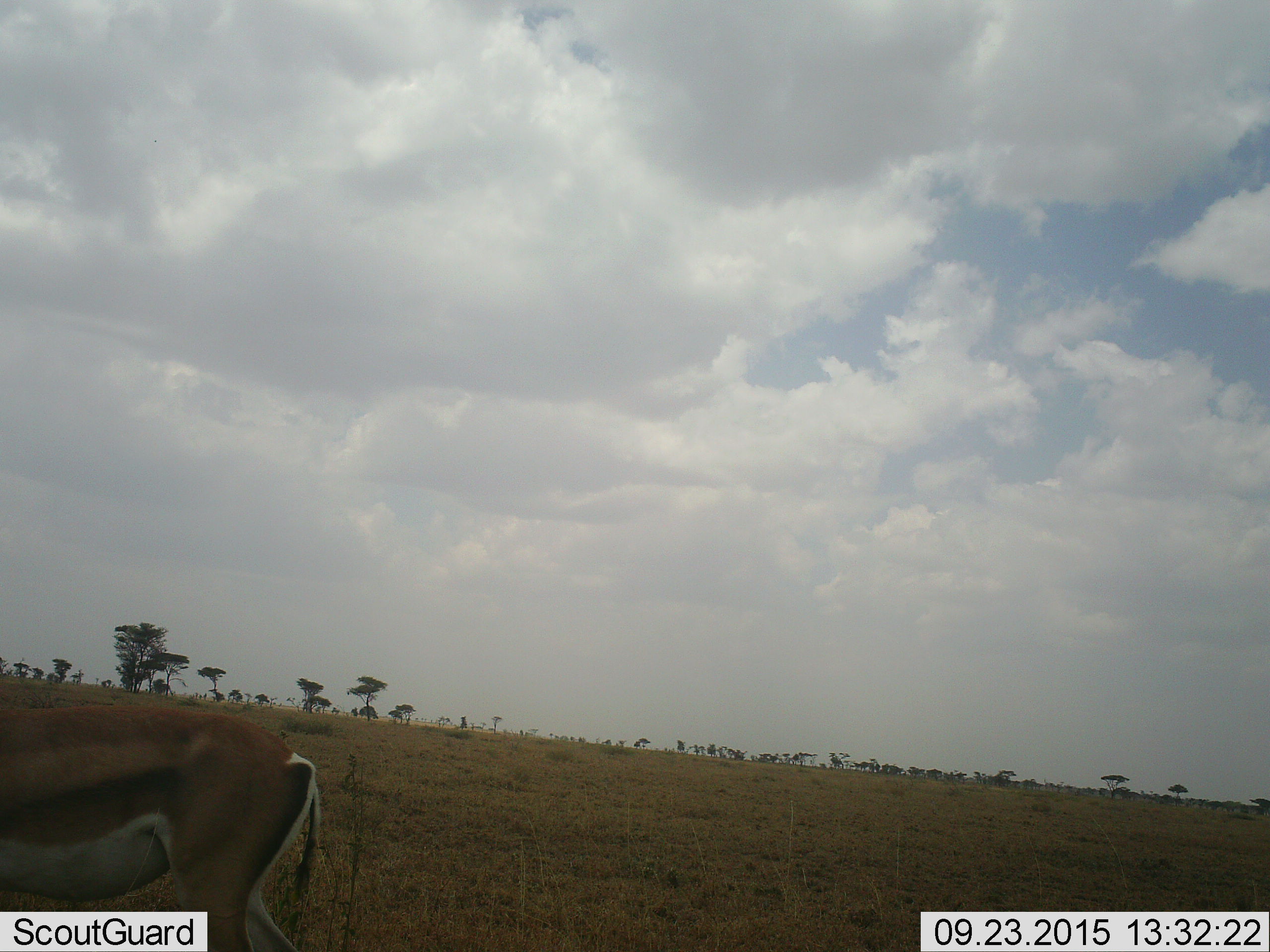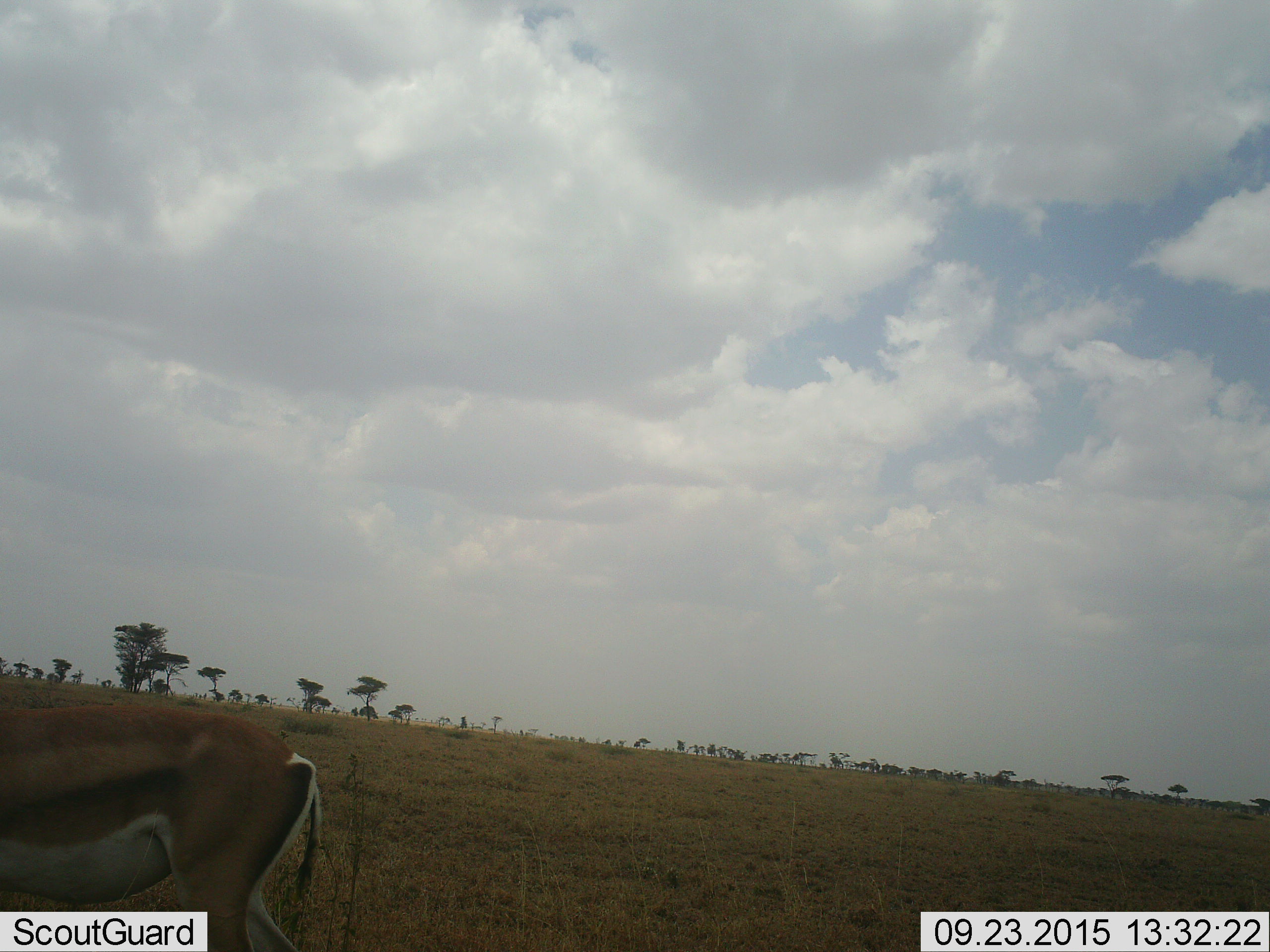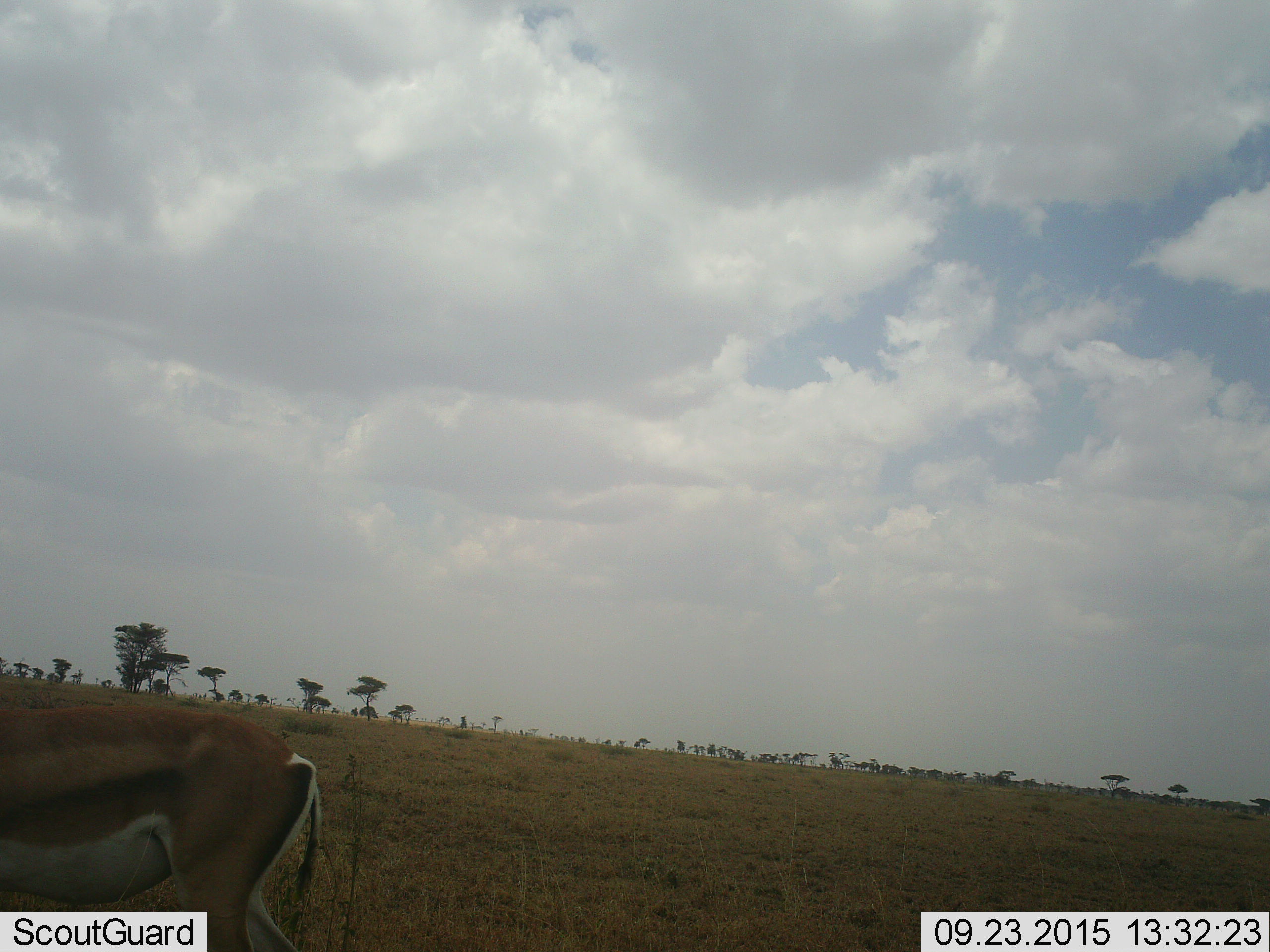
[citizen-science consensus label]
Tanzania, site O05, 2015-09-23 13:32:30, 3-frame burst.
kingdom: Animalia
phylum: Chordata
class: Mammalia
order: Artiodactyla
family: Bovidae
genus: Eudorcas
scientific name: Eudorcas thomsonii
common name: thomson's gazelle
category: gazellethomsons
Gazellethomsons (thomson's gazelle) (Eudorcas thomsonii), count 1. Behavior (volunteer vote fractions): standing 83%, resting 0%, moving 33%, interacting 0%. Young present (vote fraction): 0%. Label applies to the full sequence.